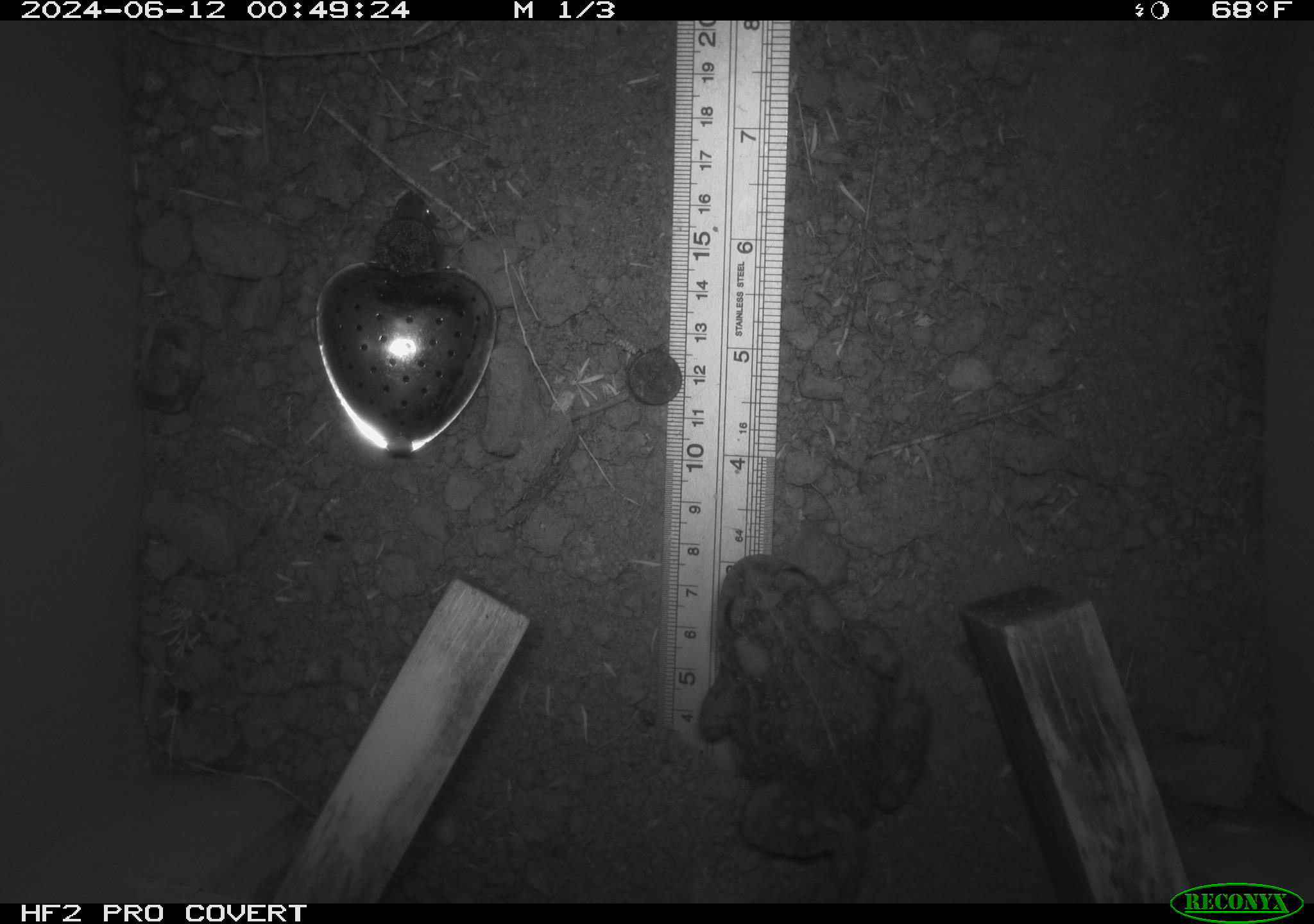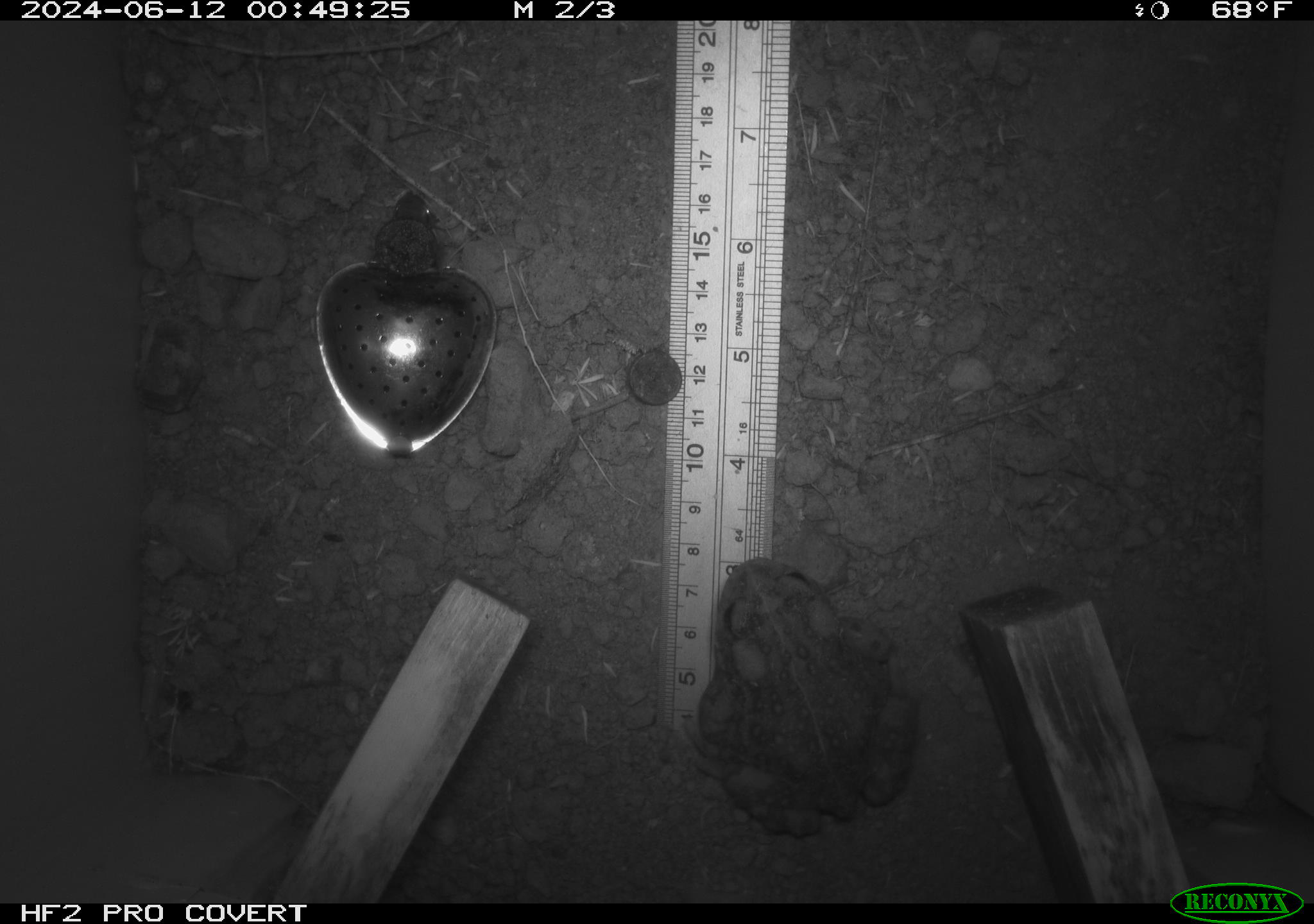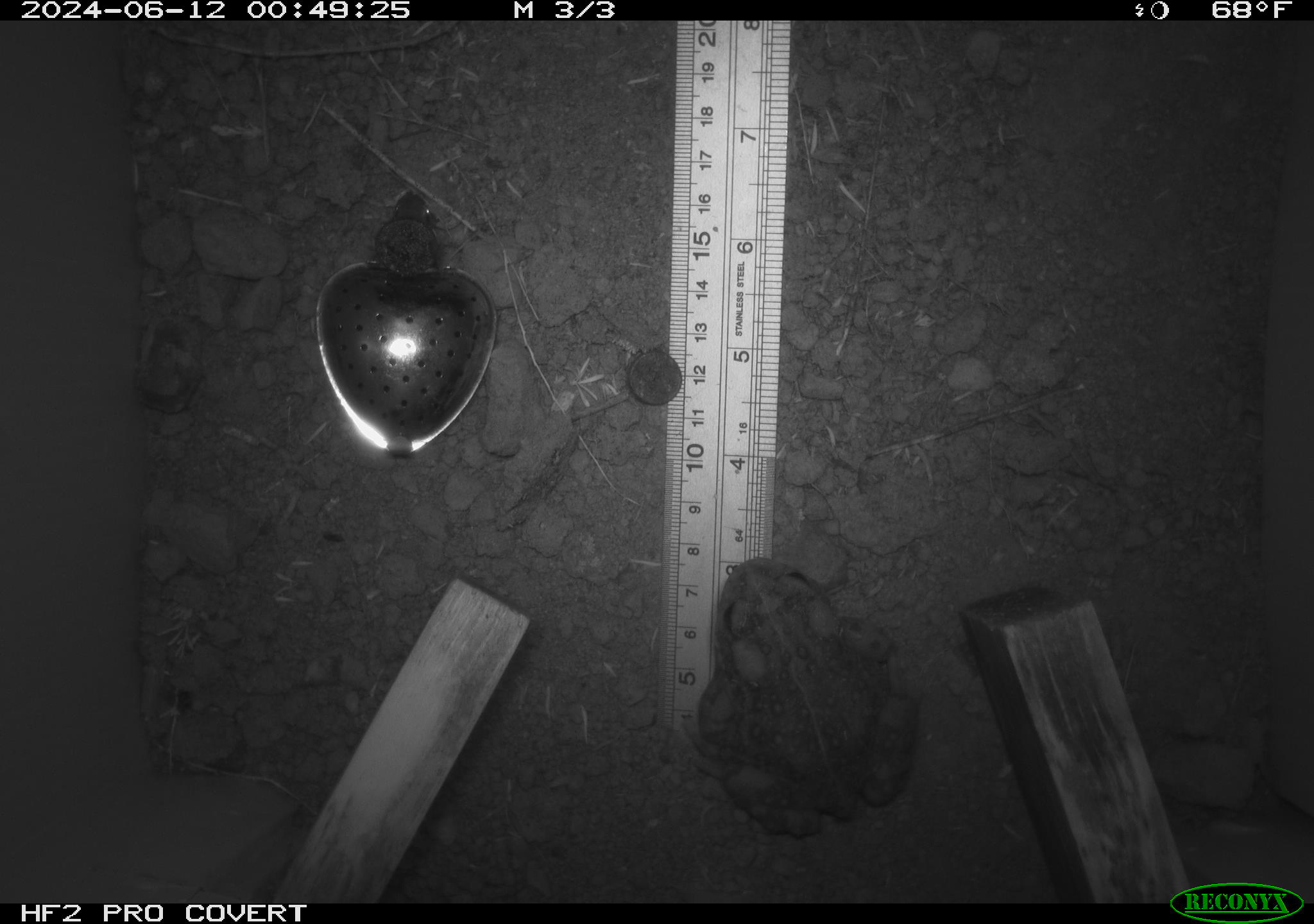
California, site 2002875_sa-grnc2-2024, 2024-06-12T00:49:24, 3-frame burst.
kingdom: Animalia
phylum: Chordata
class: Amphibia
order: Anura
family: Bufonidae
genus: Anaxyrus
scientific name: Anaxyrus boreas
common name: western toad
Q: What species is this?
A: Western toad (Anaxyrus boreas).